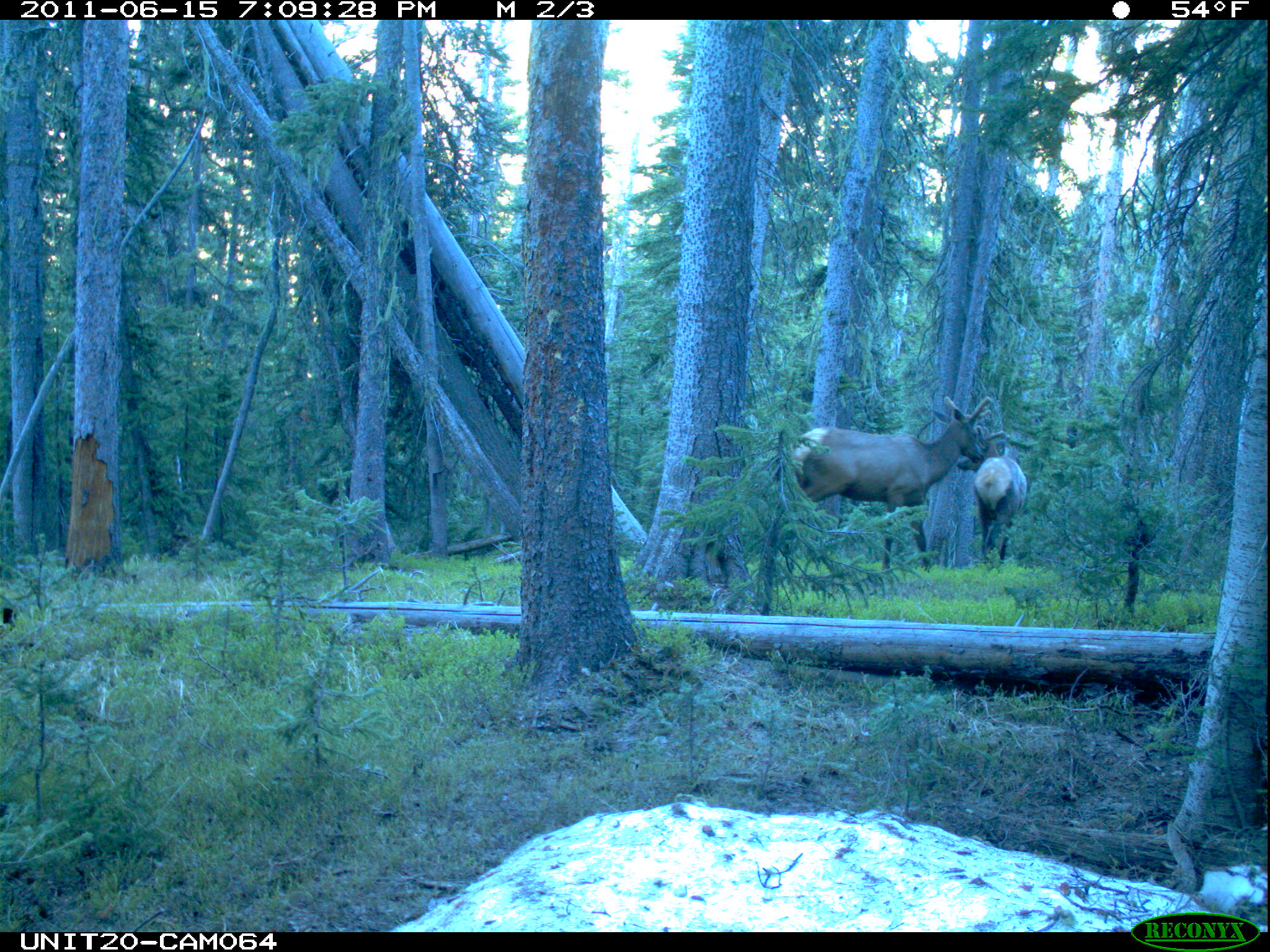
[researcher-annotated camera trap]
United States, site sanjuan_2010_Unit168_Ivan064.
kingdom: Animalia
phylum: Chordata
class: Mammalia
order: Artiodactyla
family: Cervidae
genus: Cervus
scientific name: Cervus elaphus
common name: red deer